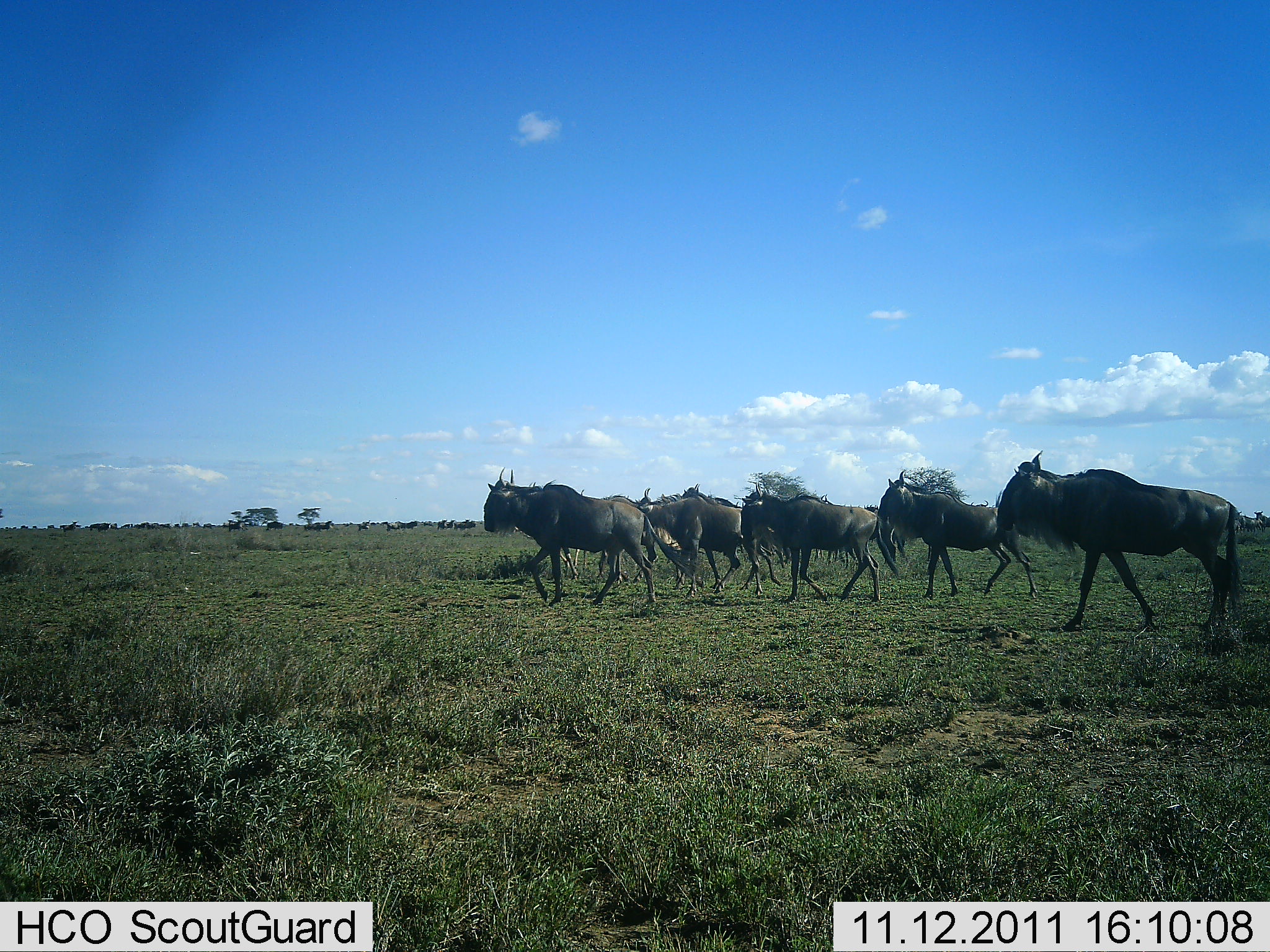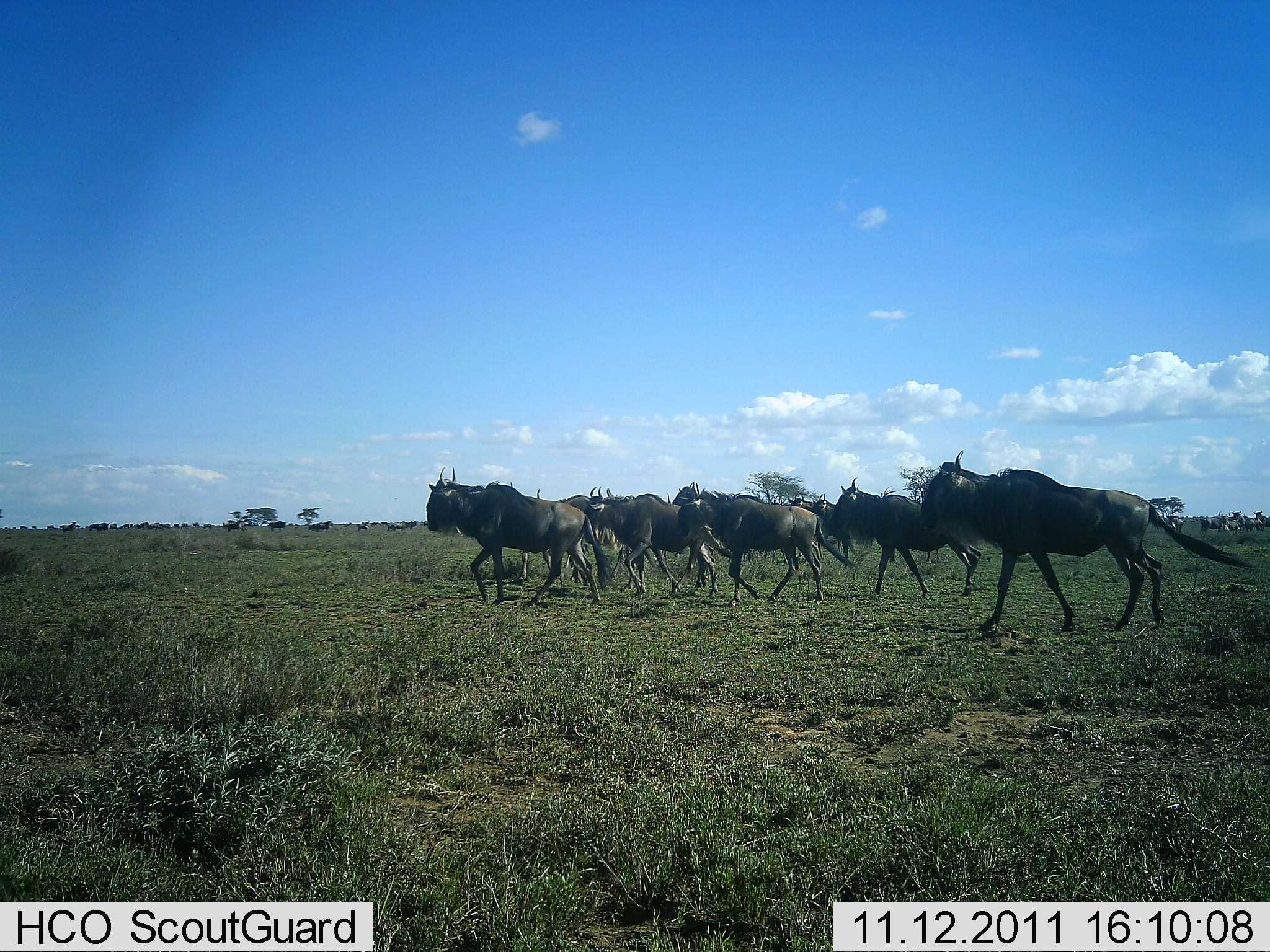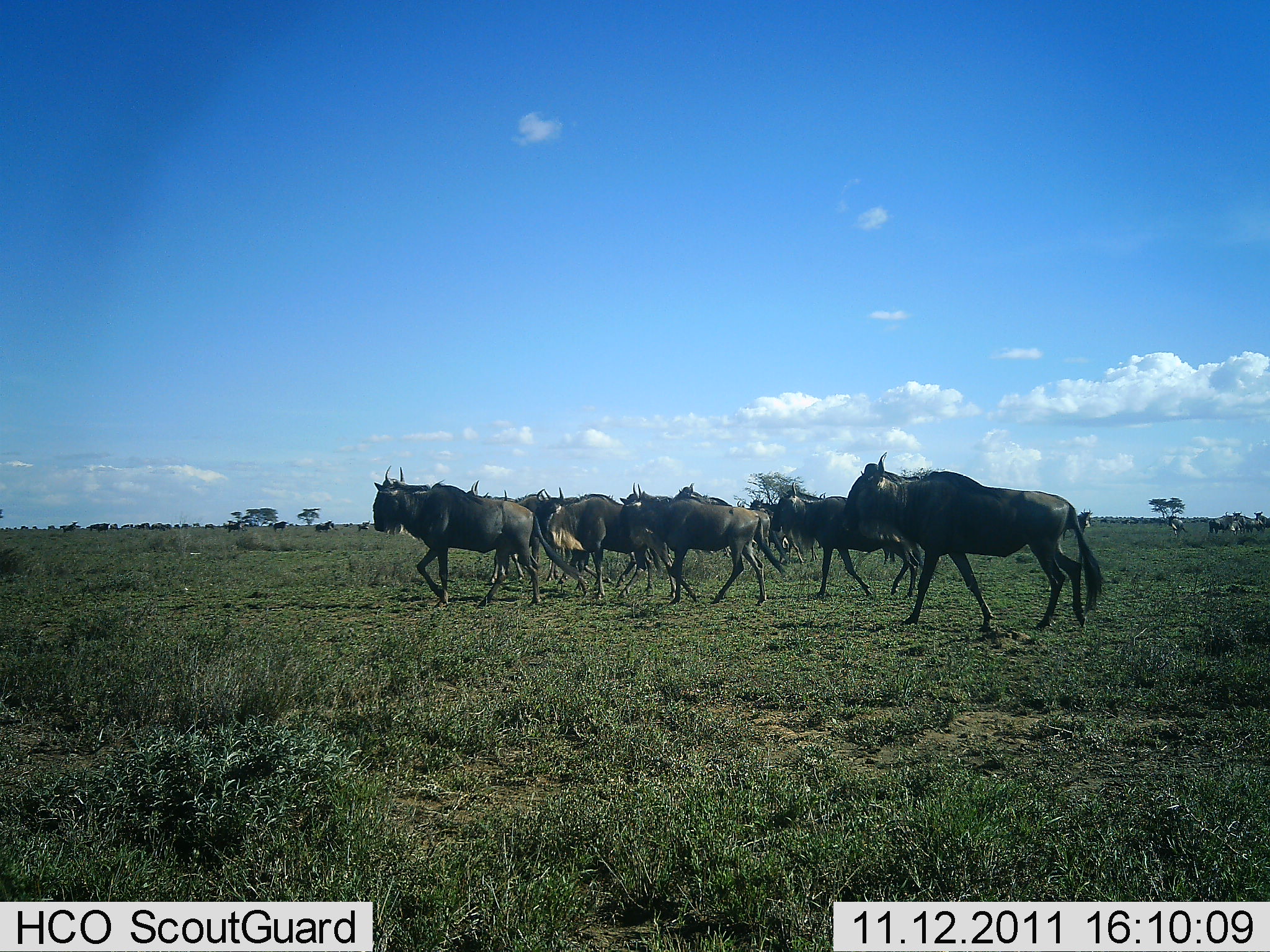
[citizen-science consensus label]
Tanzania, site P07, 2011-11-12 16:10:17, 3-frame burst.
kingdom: Animalia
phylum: Chordata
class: Mammalia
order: Artiodactyla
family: Bovidae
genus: Connochaetes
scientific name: Connochaetes taurinus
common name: blue wildebeest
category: wildebeest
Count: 11-50.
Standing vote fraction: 12%.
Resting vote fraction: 0%.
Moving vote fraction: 100%.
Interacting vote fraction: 0%.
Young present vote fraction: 0%.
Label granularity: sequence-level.